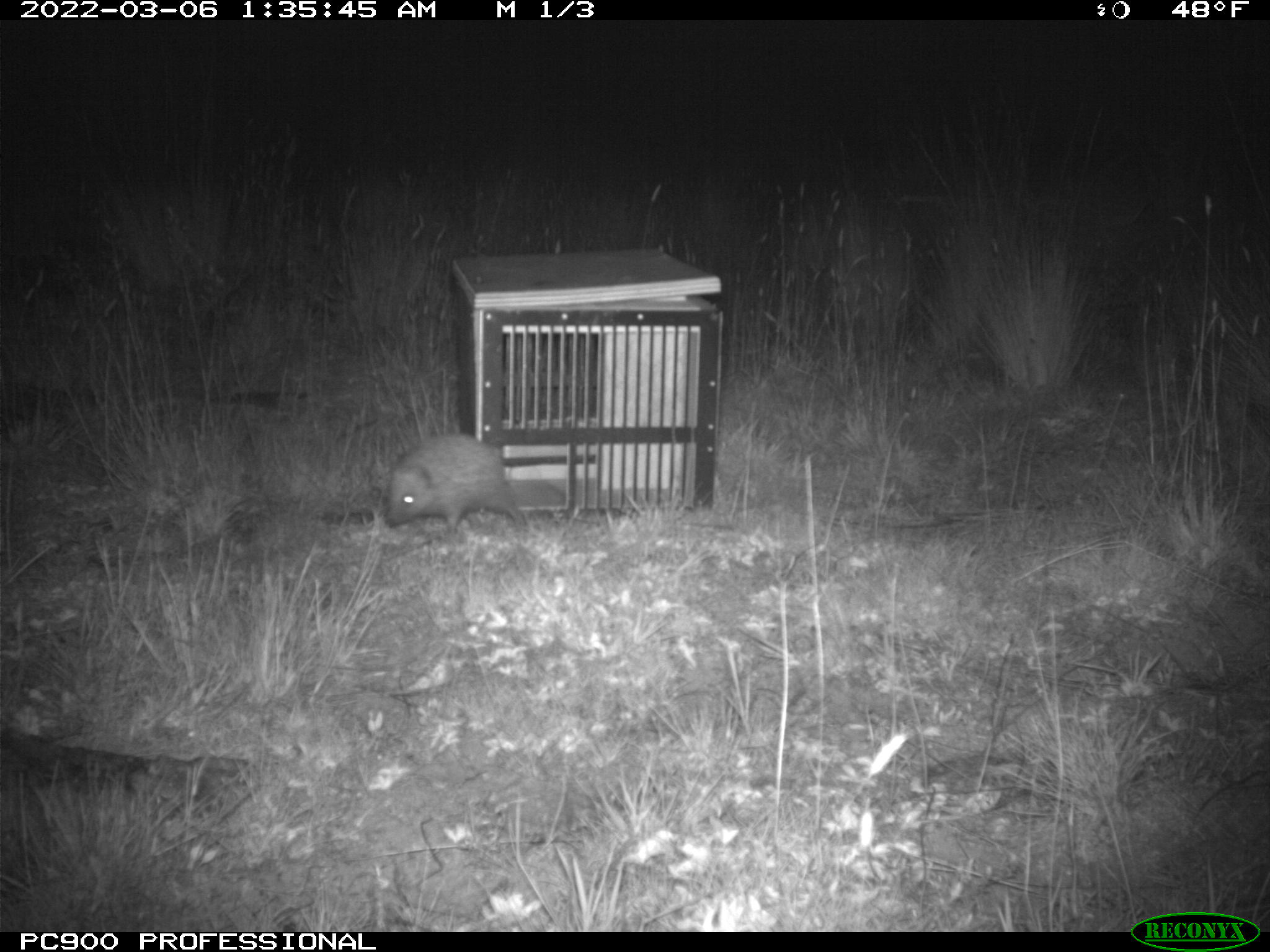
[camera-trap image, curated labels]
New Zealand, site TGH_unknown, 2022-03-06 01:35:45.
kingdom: Animalia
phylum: Chordata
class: Mammalia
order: Eulipotyphla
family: Erinaceidae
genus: Erinaceus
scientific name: Erinaceus europaeus europaeus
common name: european hedgehog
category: hedgehog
Hedgehog (european hedgehog) (Erinaceus europaeus europaeus).